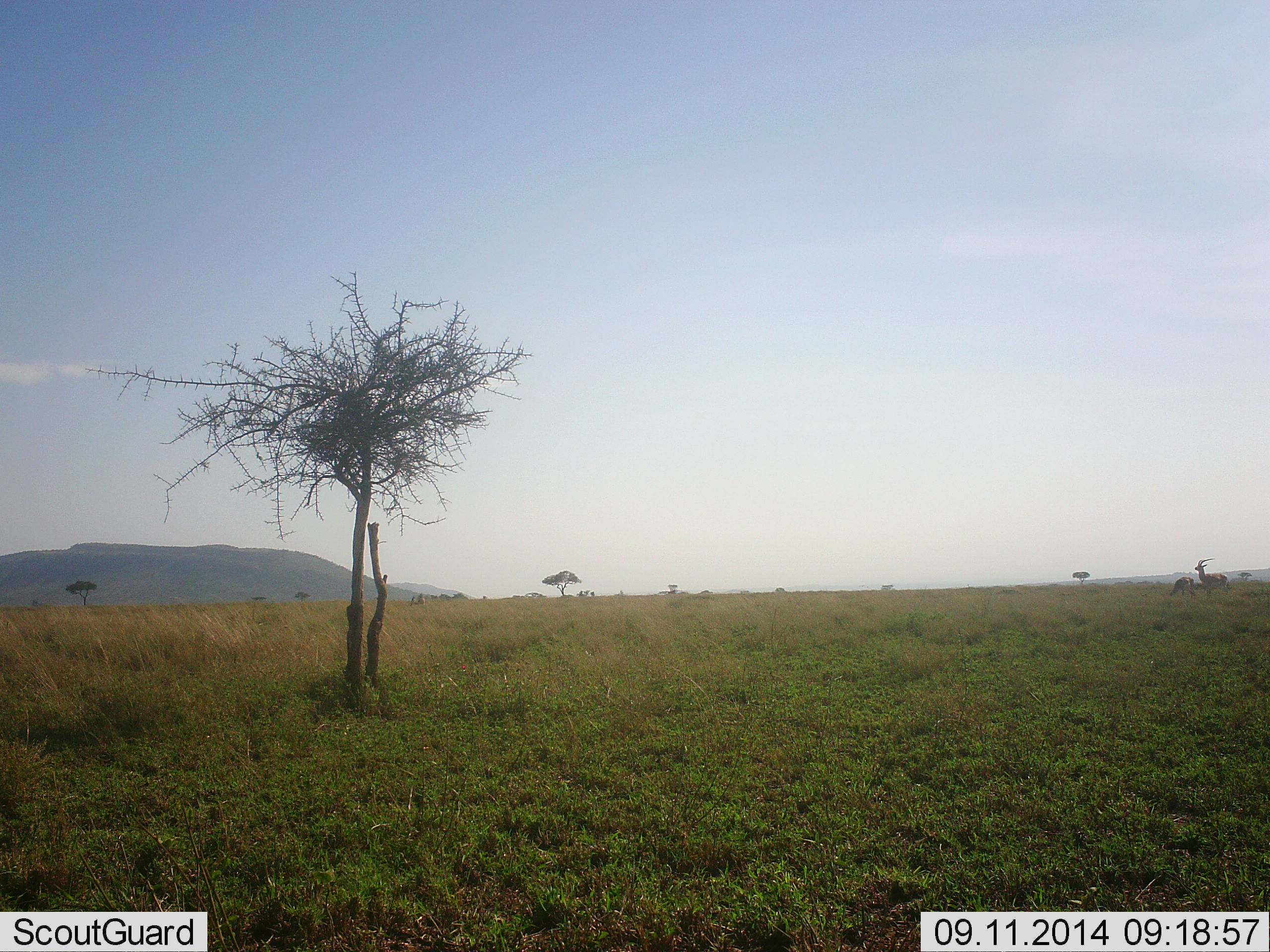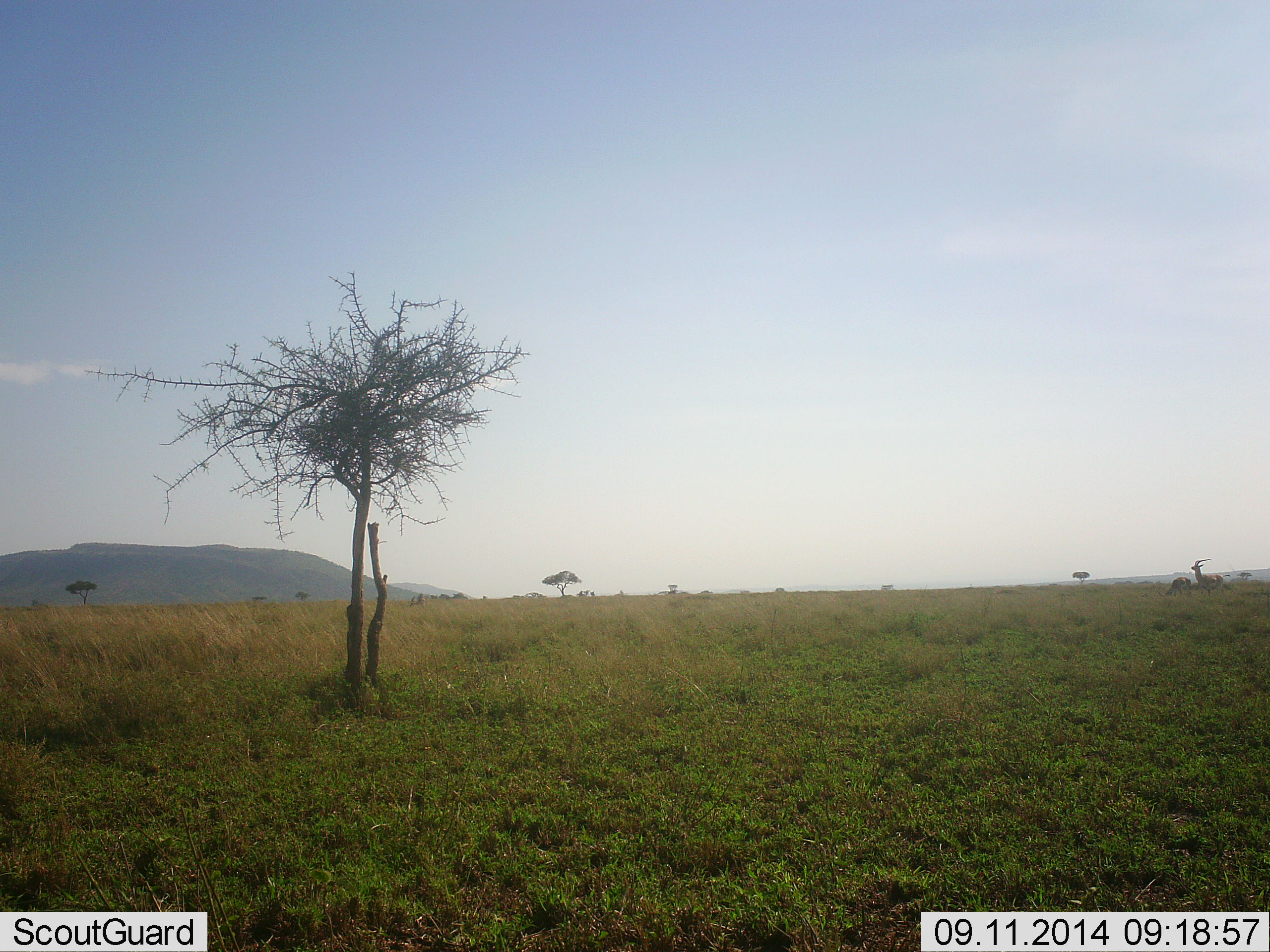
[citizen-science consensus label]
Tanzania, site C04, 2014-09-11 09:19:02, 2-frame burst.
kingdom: Animalia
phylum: Chordata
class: Mammalia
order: Artiodactyla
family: Bovidae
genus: Eudorcas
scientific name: Eudorcas thomsonii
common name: thomson's gazelle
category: gazellethomsons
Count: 2.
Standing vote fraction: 100%.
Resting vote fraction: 0%.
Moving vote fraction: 0%.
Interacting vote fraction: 0%.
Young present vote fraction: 0%.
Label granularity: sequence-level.